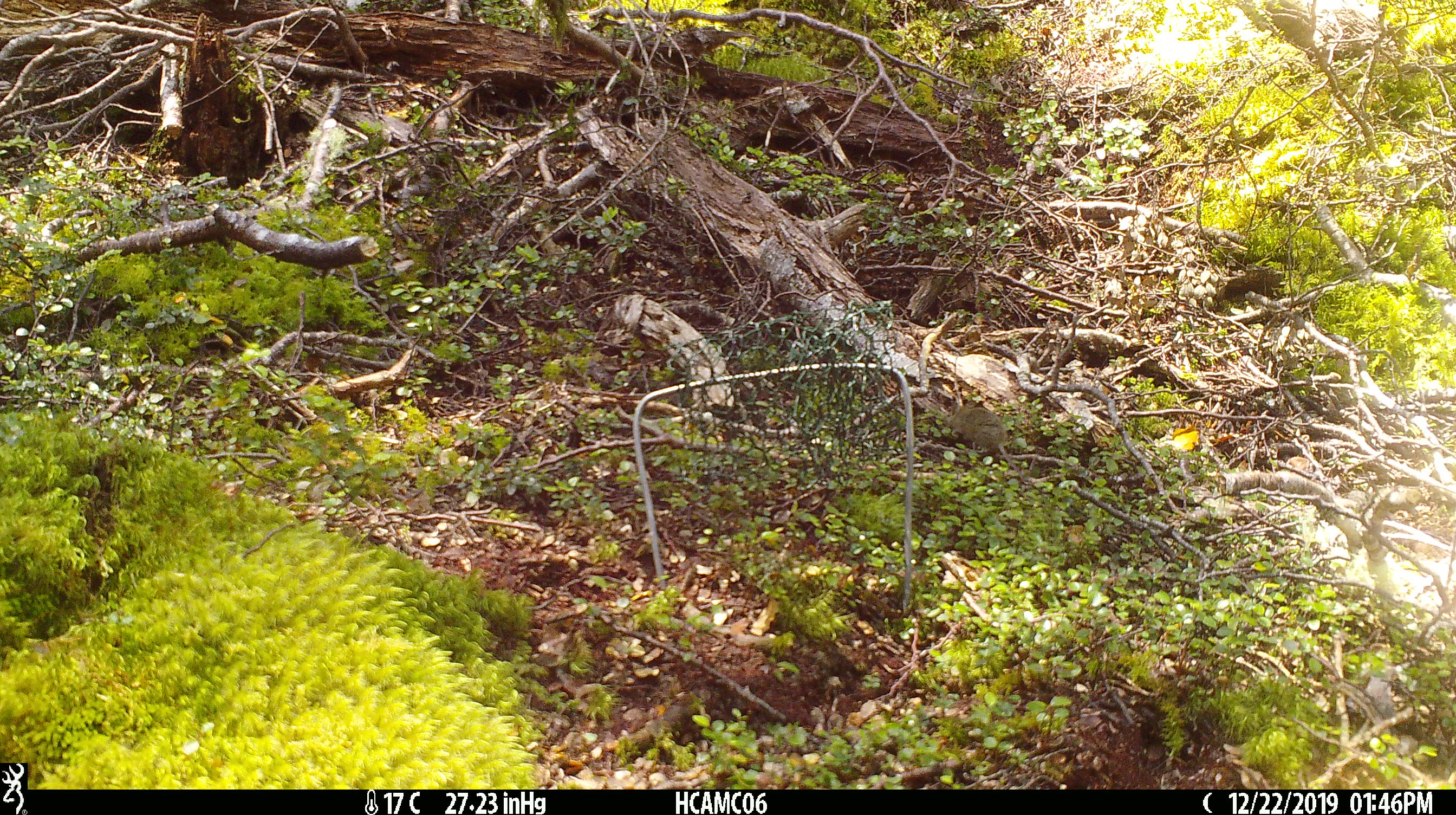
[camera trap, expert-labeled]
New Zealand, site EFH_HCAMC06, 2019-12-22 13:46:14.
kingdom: Animalia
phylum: Chordata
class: Mammalia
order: Rodentia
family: Muridae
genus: Mus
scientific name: Mus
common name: mouse